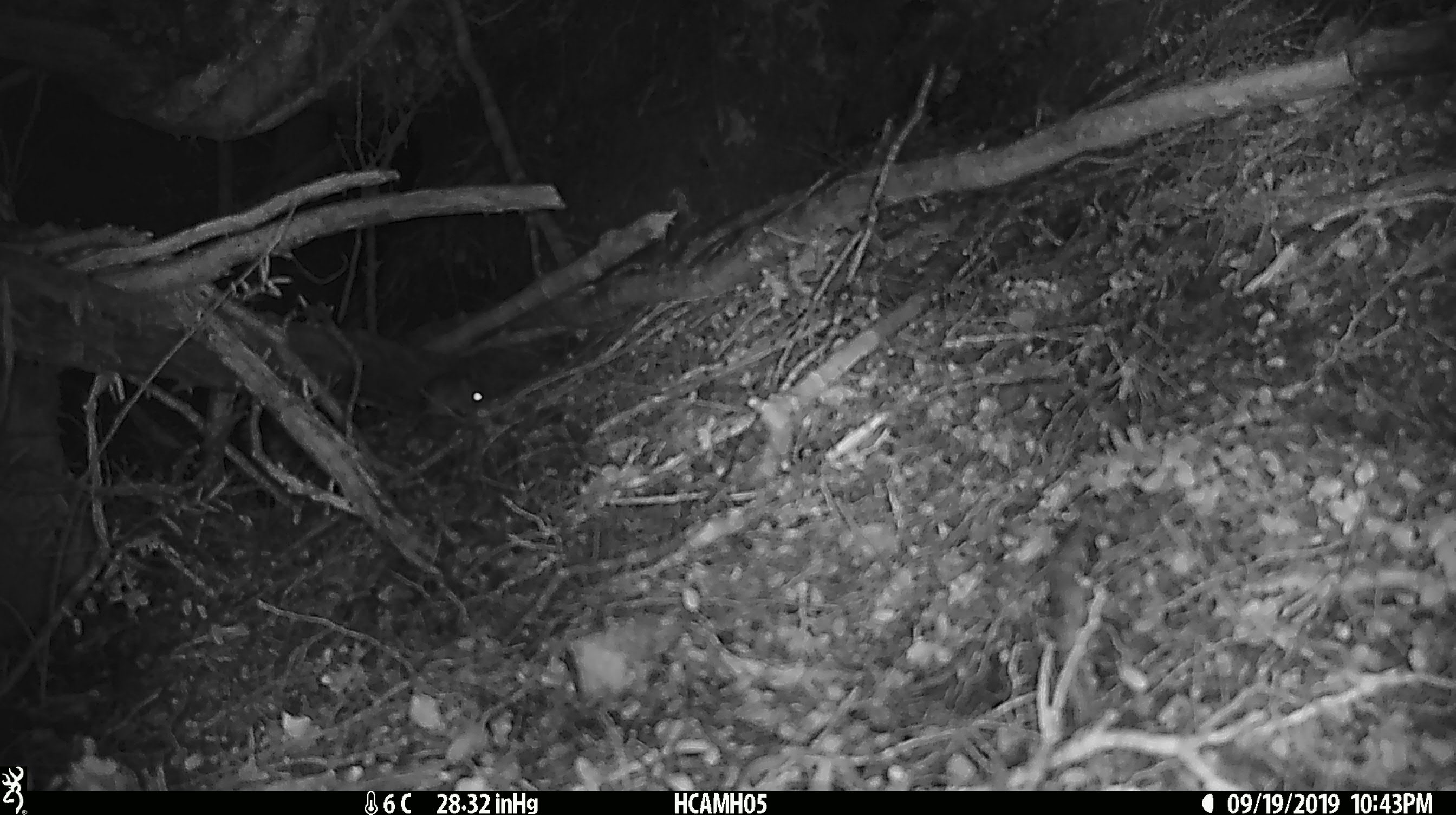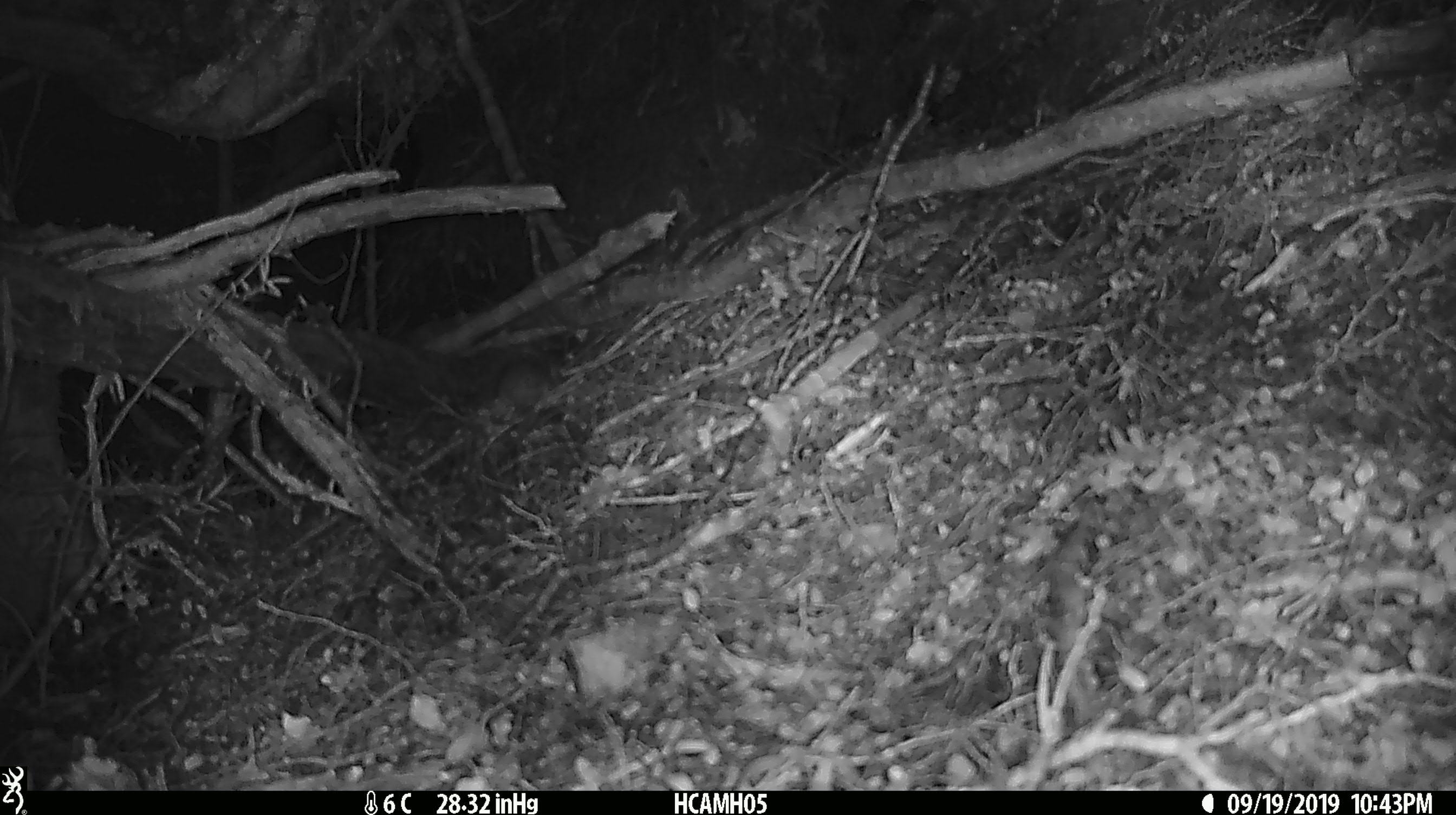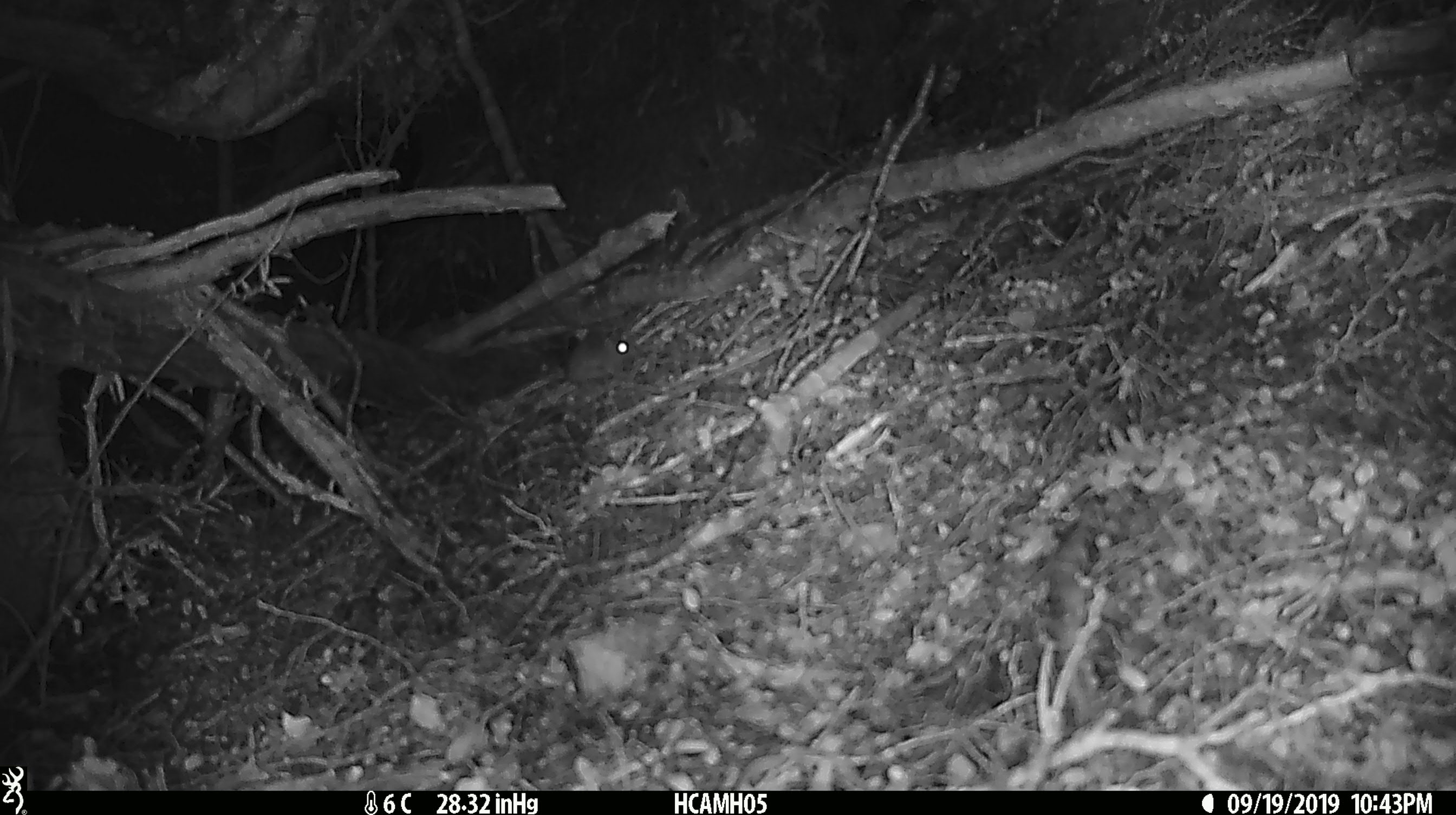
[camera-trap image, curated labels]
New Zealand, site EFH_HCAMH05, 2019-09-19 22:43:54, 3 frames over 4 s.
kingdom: Animalia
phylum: Chordata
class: Mammalia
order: Rodentia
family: Muridae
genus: Mus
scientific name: Mus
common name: mouse